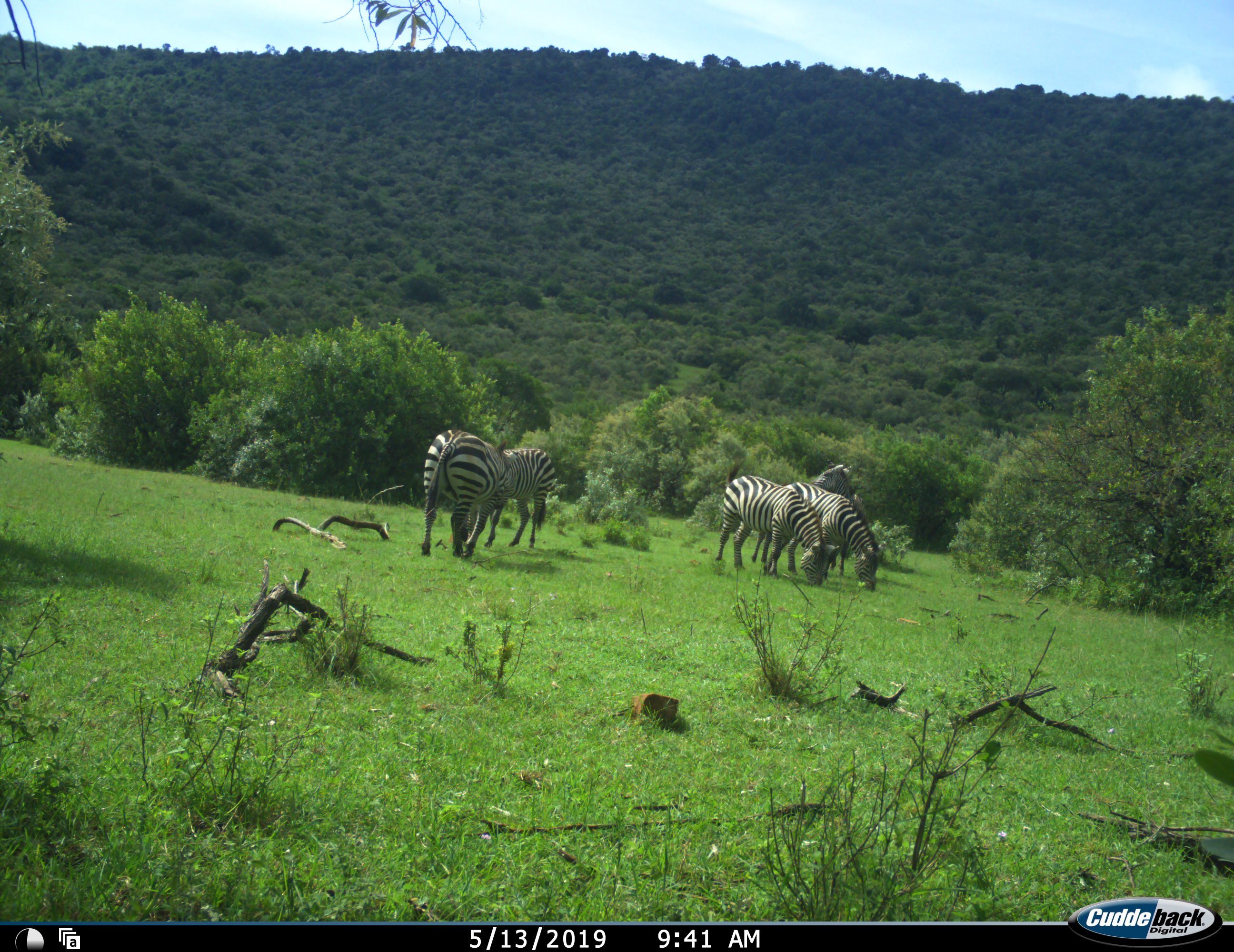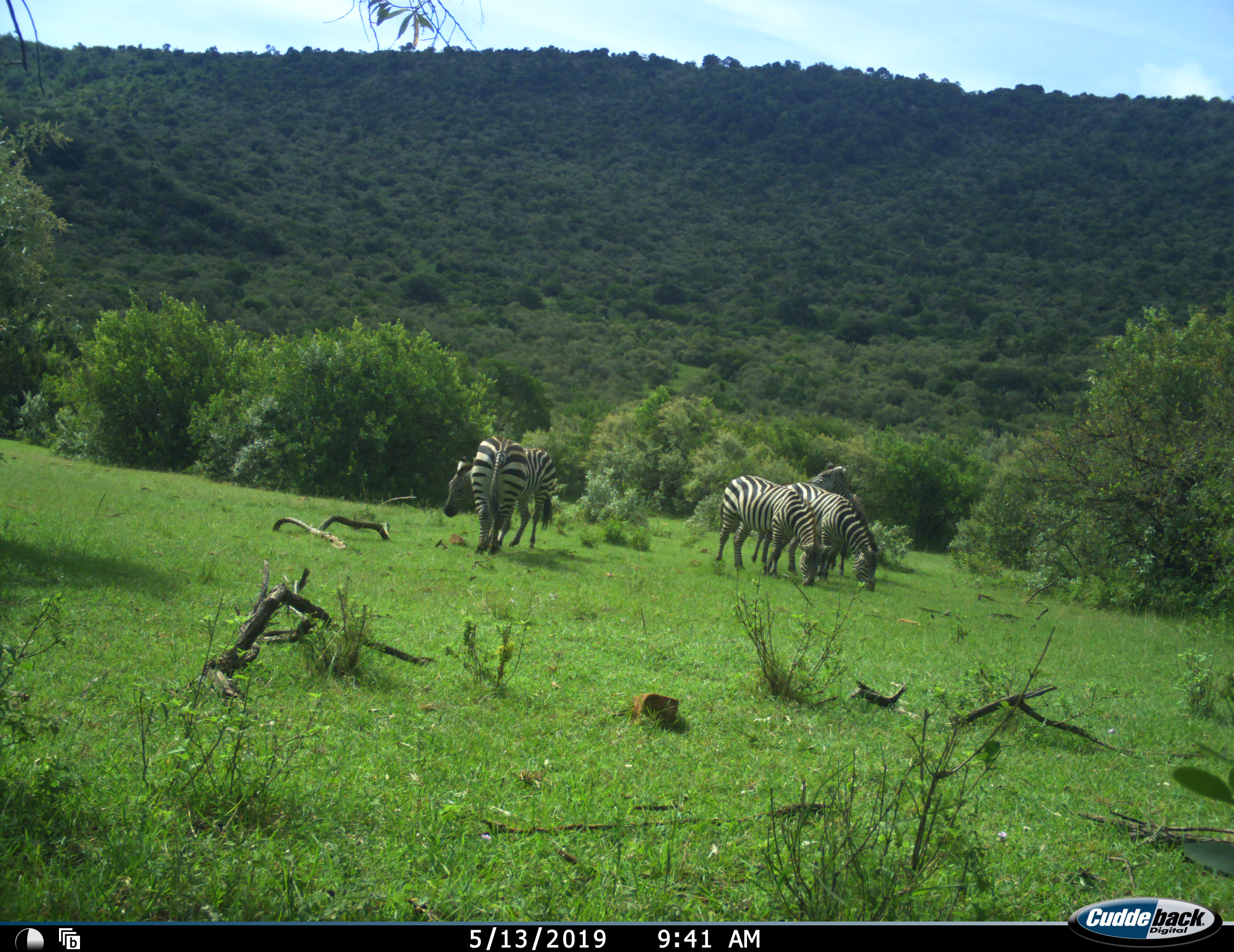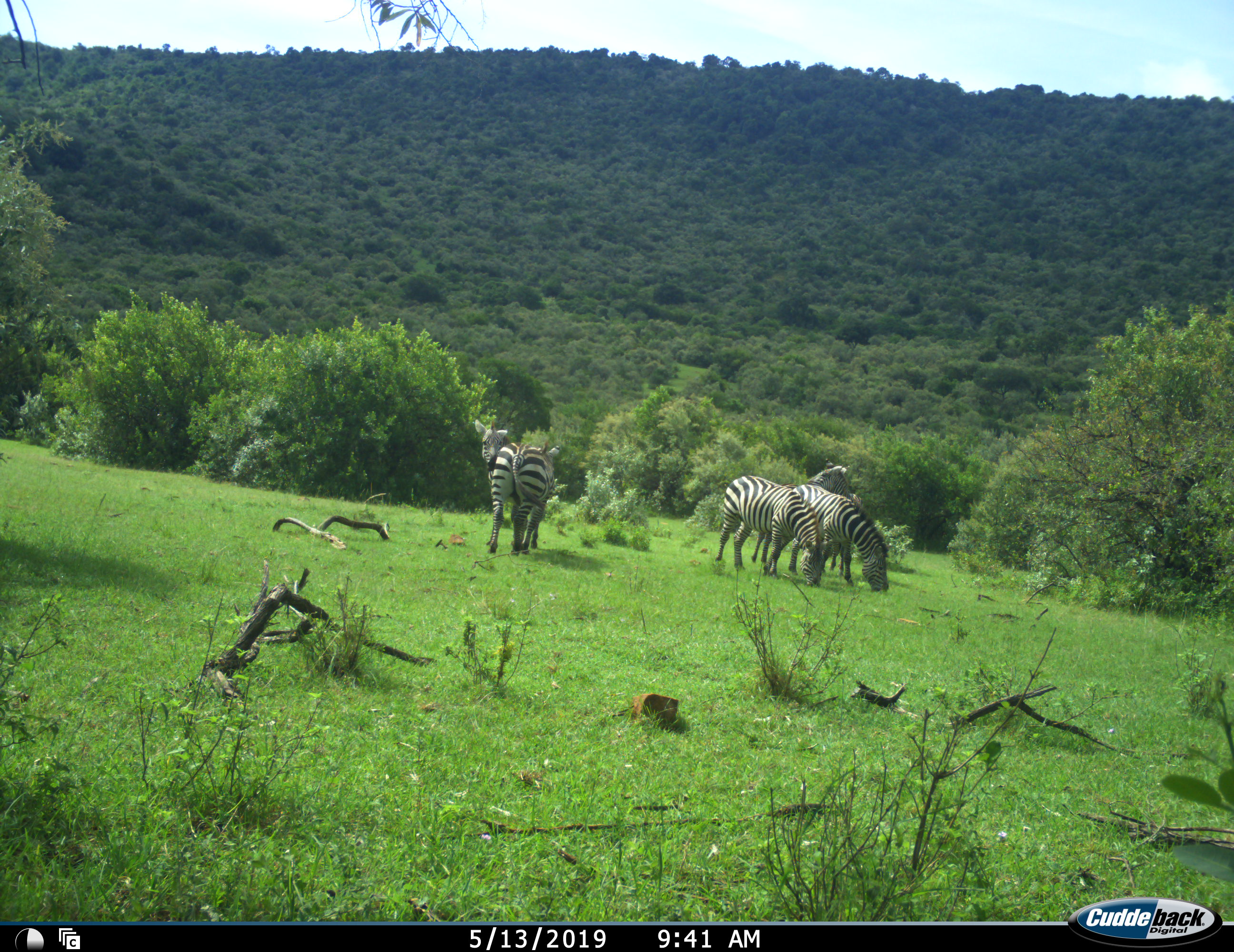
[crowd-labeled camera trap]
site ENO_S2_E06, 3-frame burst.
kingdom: Animalia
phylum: Chordata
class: Mammalia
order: Perissodactyla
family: Equidae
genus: Equus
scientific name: Equus quagga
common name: plains zebra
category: zebraplains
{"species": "zebraplains (plains zebra) (Equus quagga)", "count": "5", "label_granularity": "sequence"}